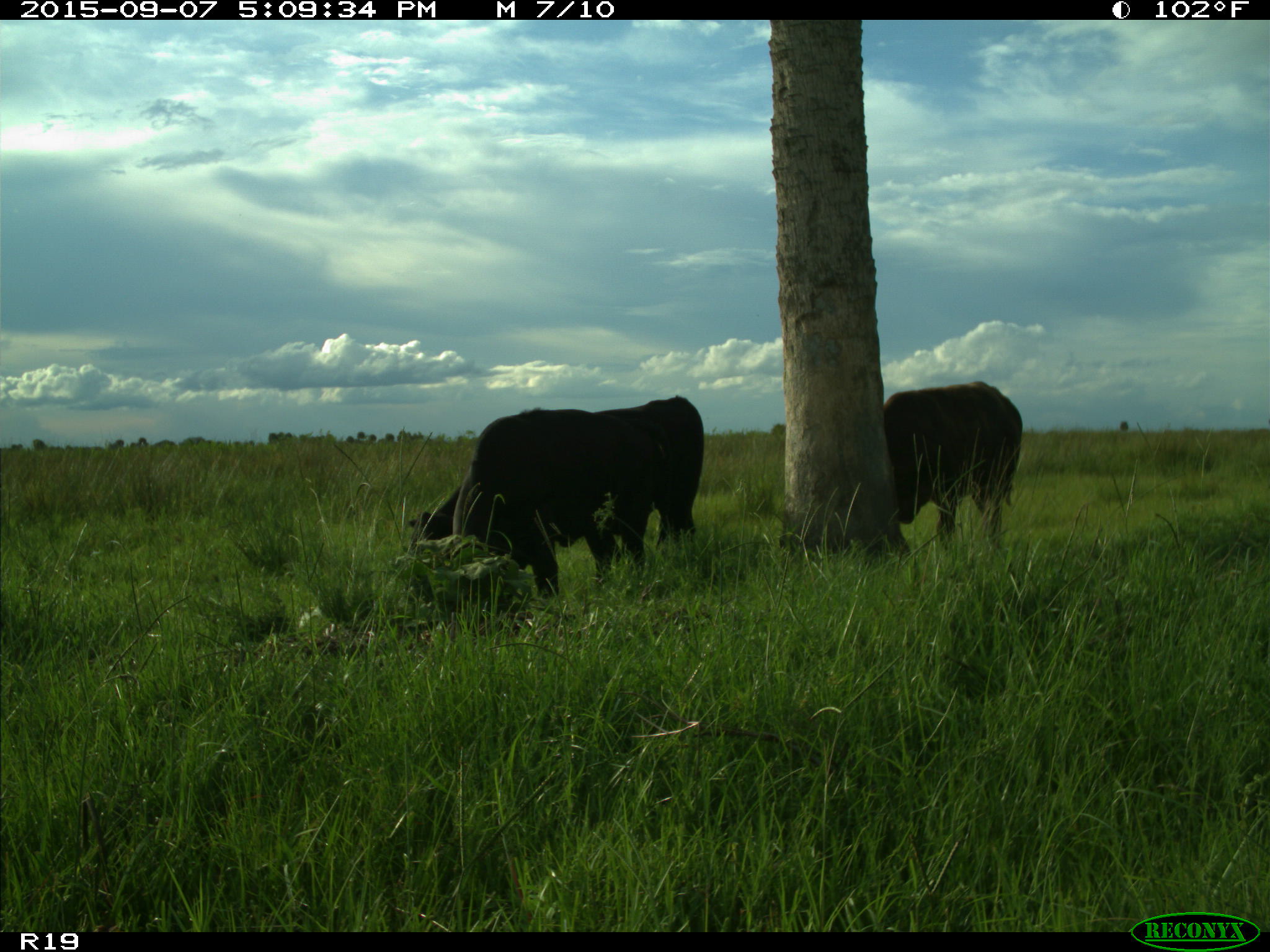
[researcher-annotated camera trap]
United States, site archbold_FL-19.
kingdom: Animalia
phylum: Chordata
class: Mammalia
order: Artiodactyla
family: Bovidae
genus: Bos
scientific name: Bos taurus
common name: domestic cow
Bos taurus (domestic cow).